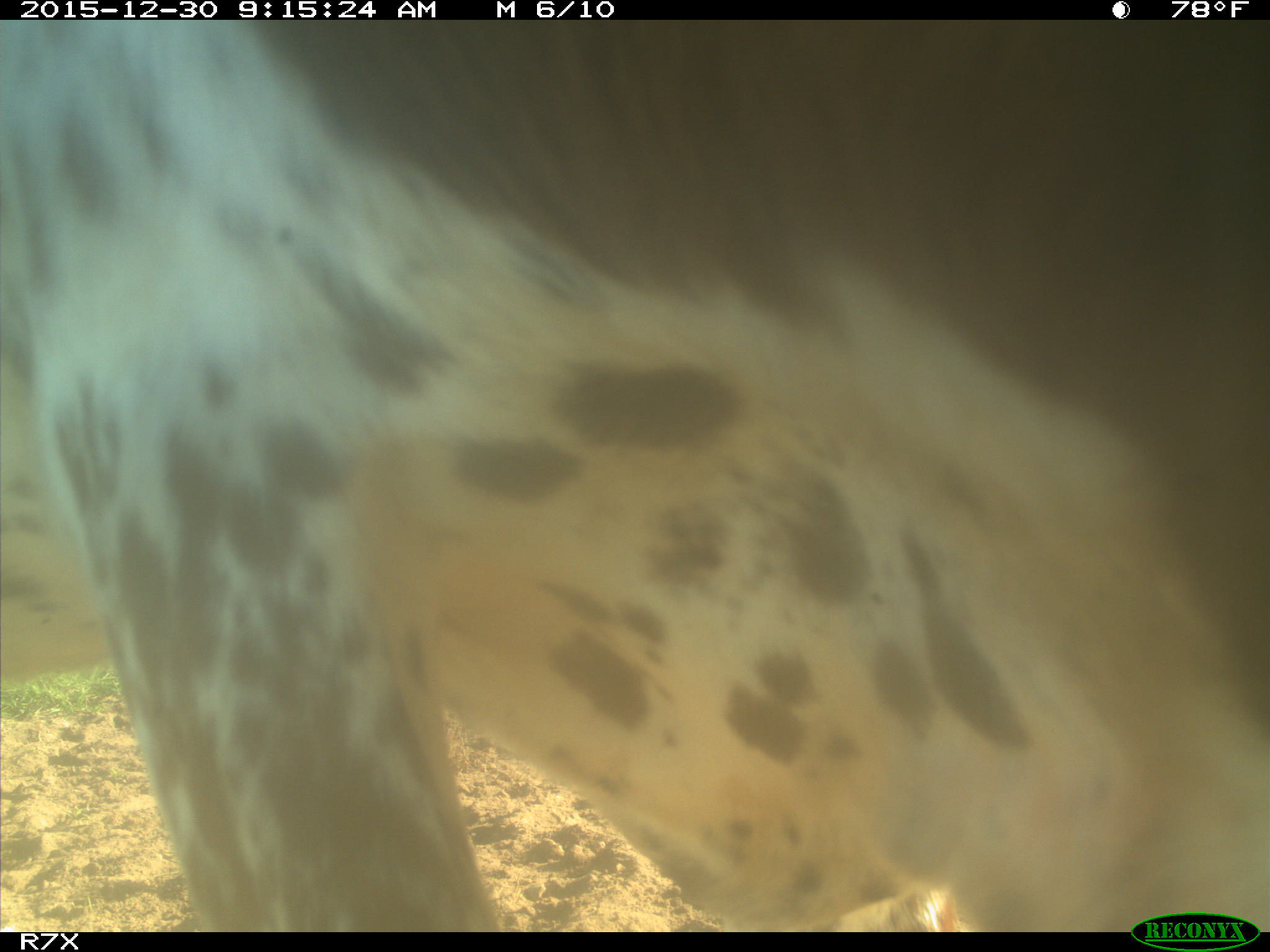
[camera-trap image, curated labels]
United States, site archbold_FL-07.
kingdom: Animalia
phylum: Chordata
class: Mammalia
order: Artiodactyla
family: Bovidae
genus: Bos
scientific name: Bos taurus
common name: domestic cow